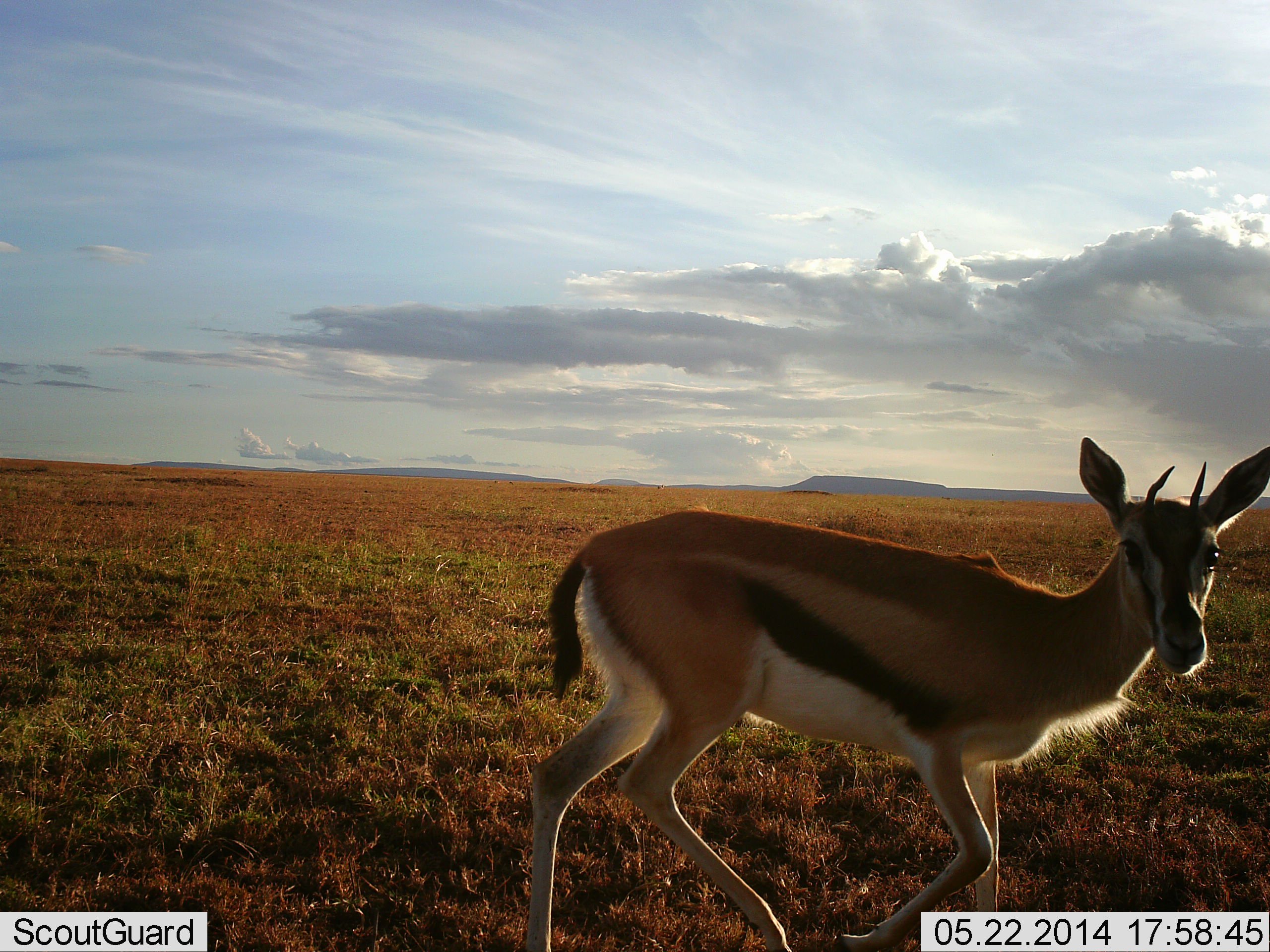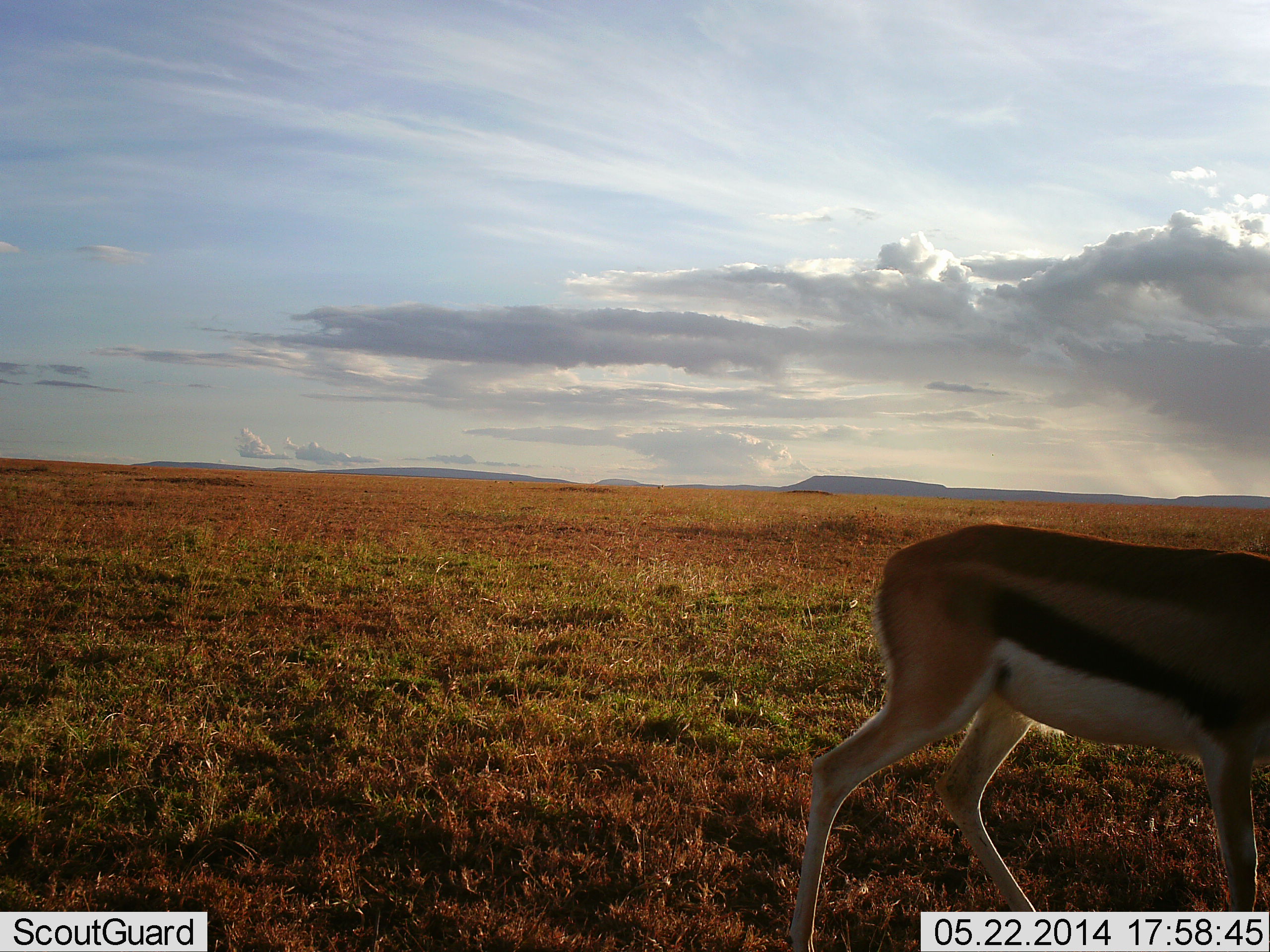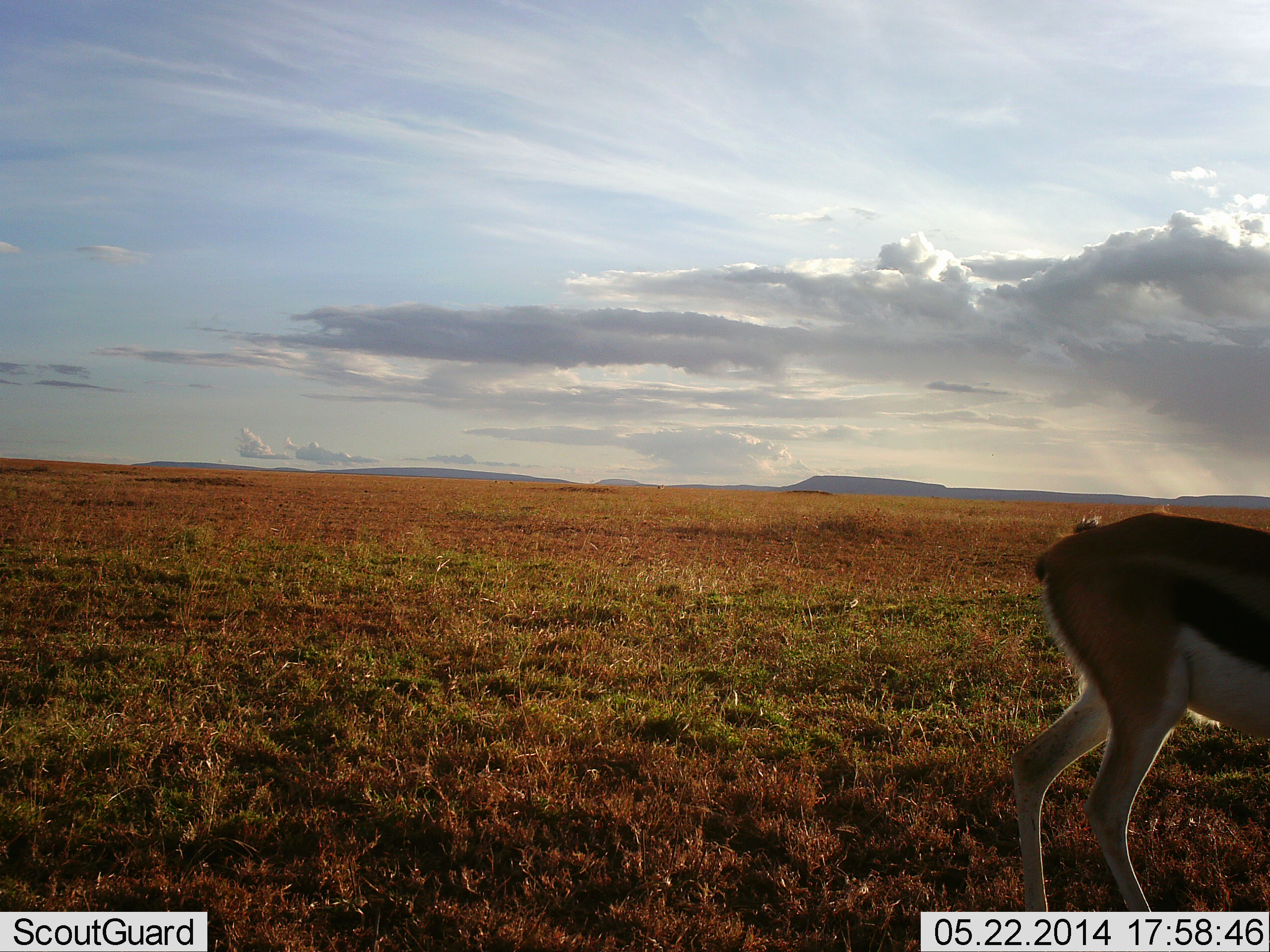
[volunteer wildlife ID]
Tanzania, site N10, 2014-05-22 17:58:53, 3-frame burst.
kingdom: Animalia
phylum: Chordata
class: Mammalia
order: Artiodactyla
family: Bovidae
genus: Eudorcas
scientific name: Eudorcas thomsonii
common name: thomson's gazelle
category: gazellethomsons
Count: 1.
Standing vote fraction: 20%.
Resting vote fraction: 0%.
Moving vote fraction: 80%.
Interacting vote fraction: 0%.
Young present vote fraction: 10%.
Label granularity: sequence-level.